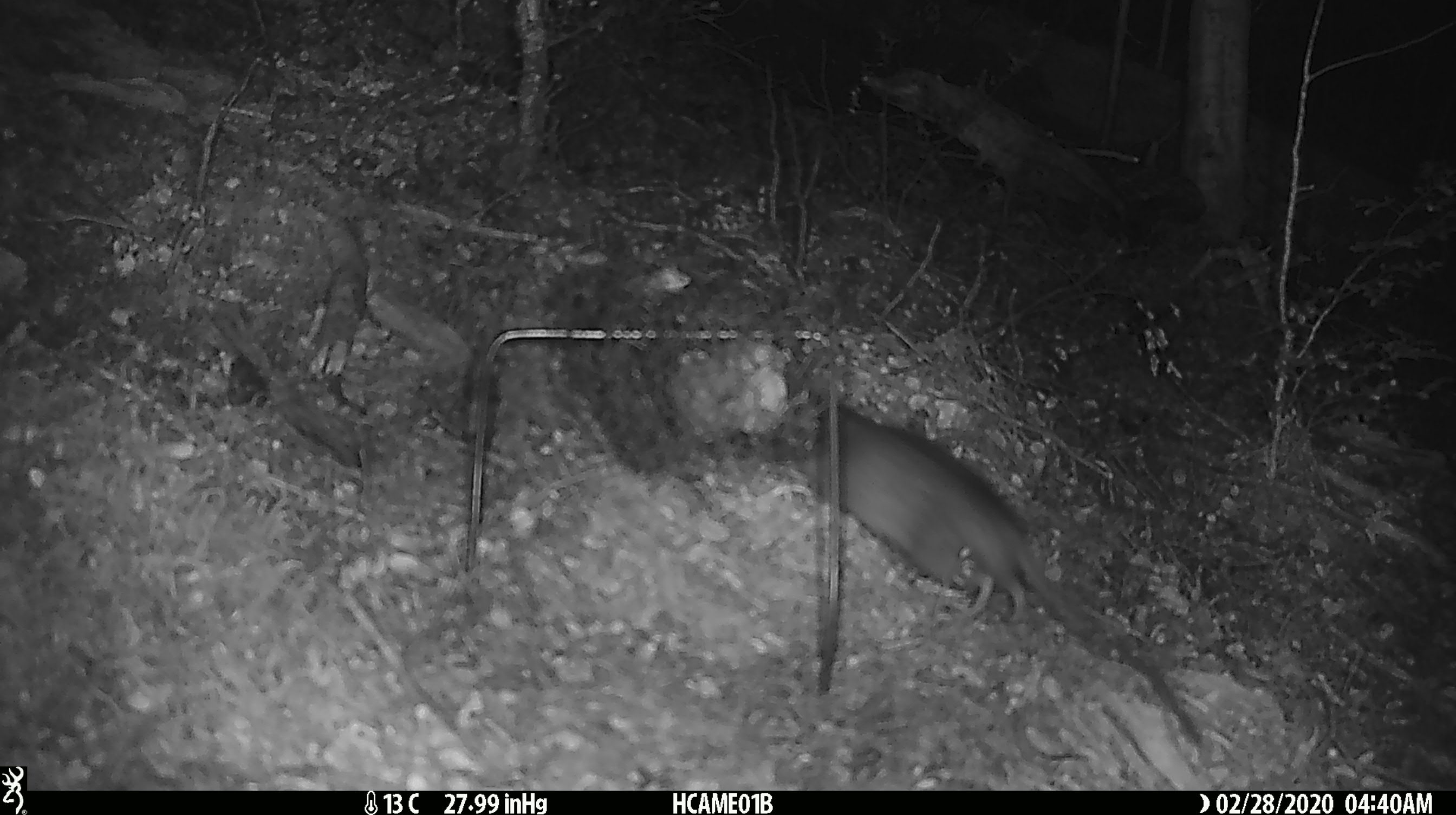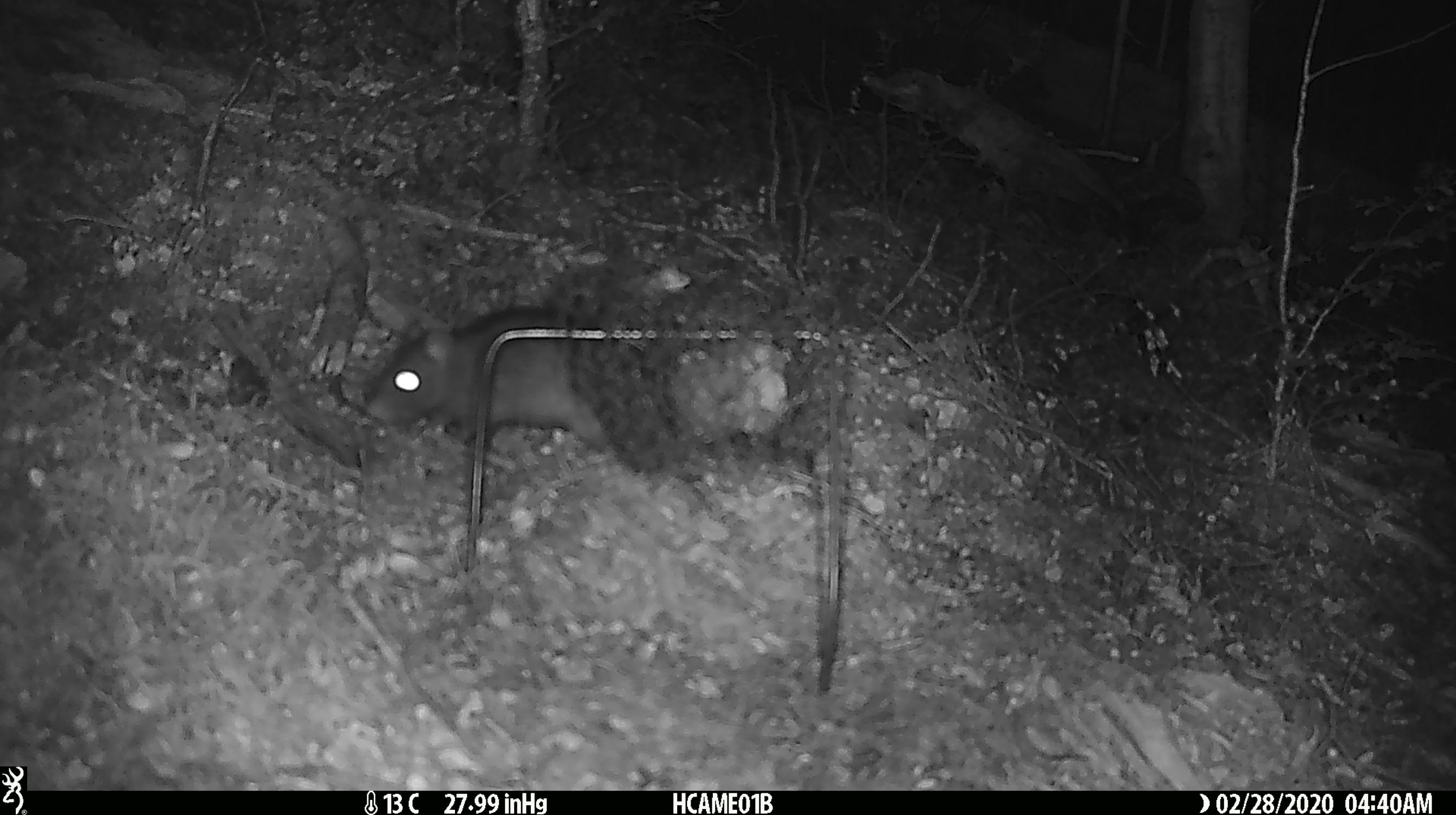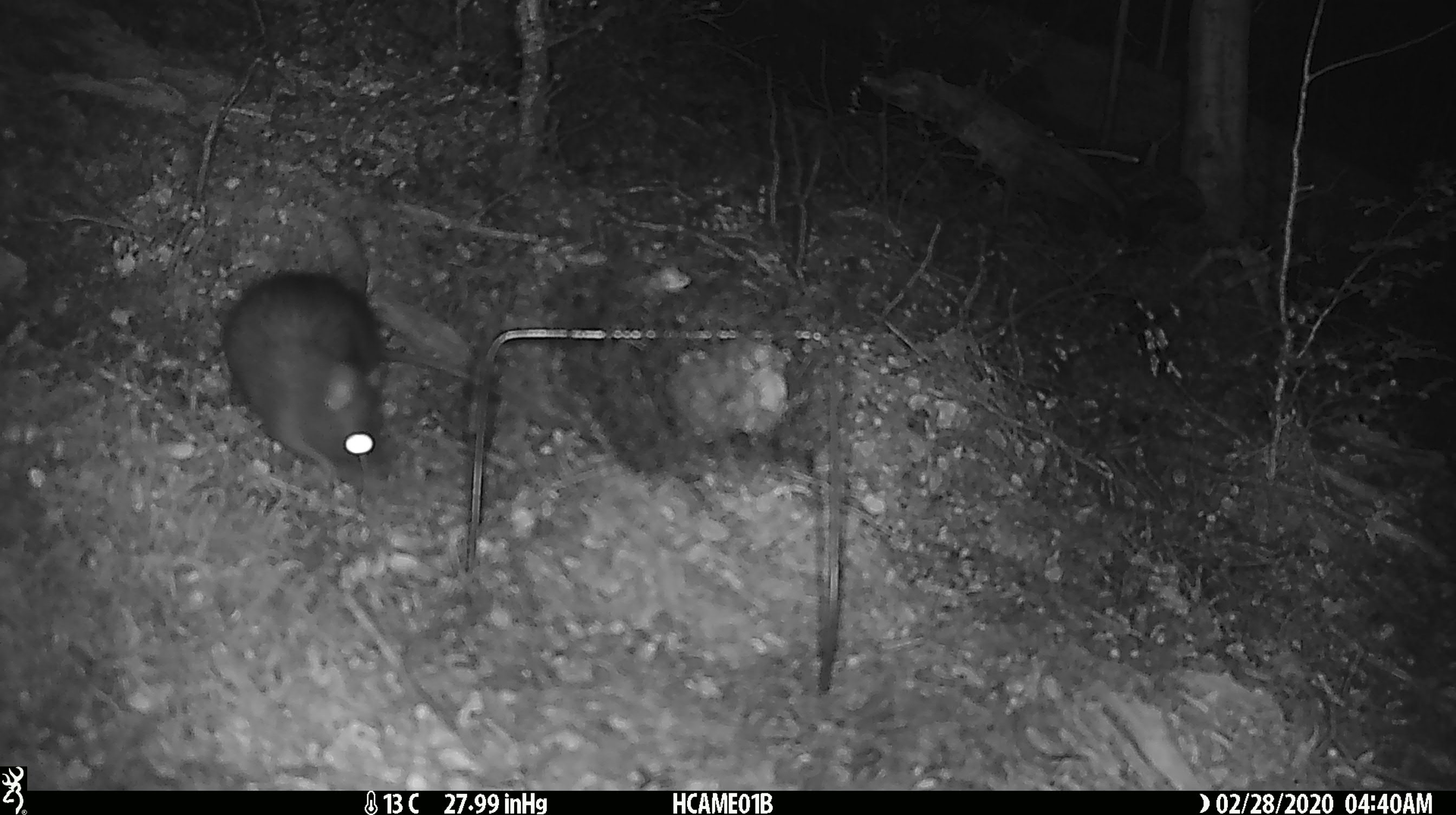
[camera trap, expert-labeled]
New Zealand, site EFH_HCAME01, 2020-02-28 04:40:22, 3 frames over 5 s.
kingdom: Animalia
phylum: Chordata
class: Mammalia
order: Rodentia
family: Muridae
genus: Rattus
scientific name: Rattus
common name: rat